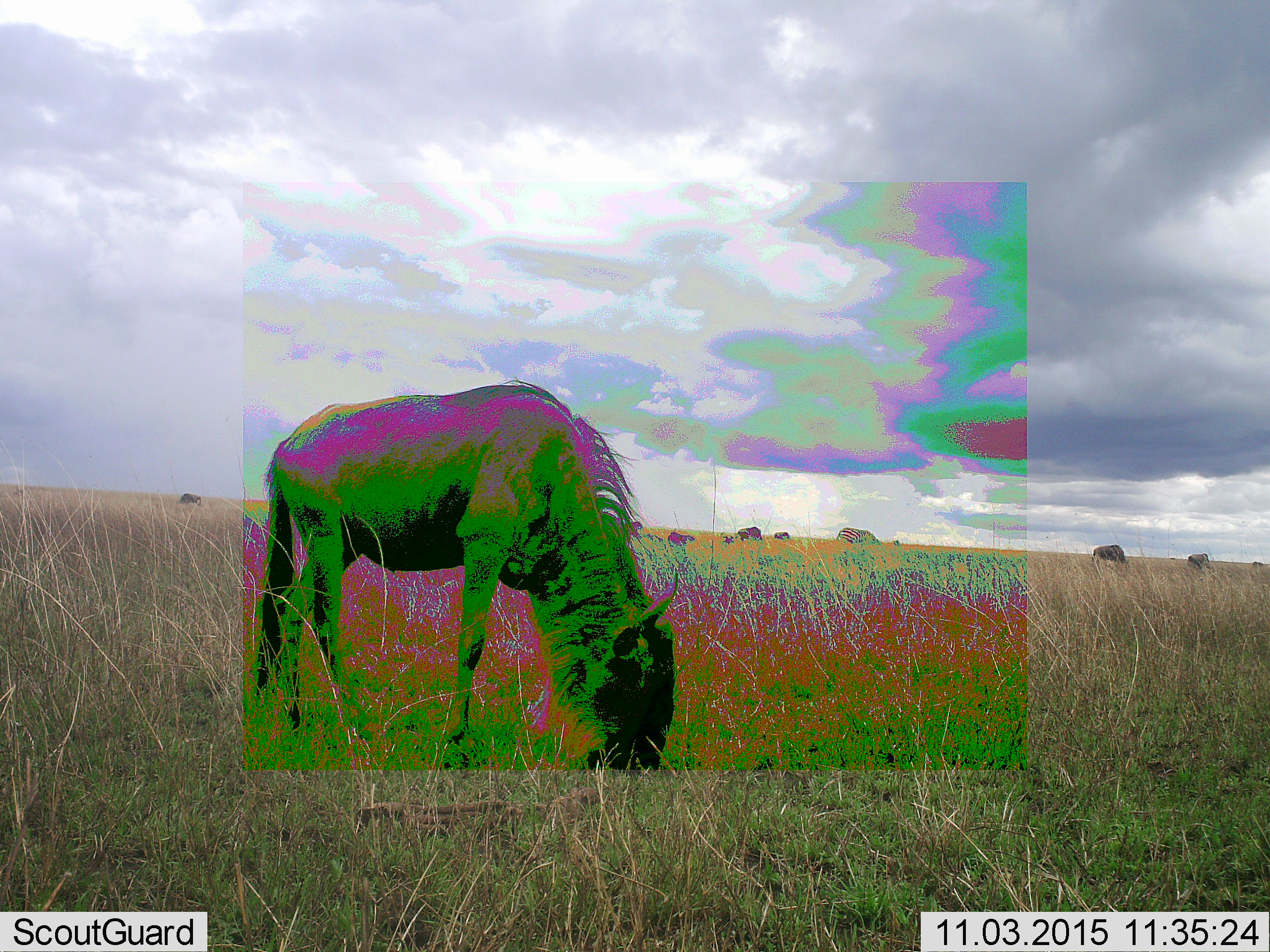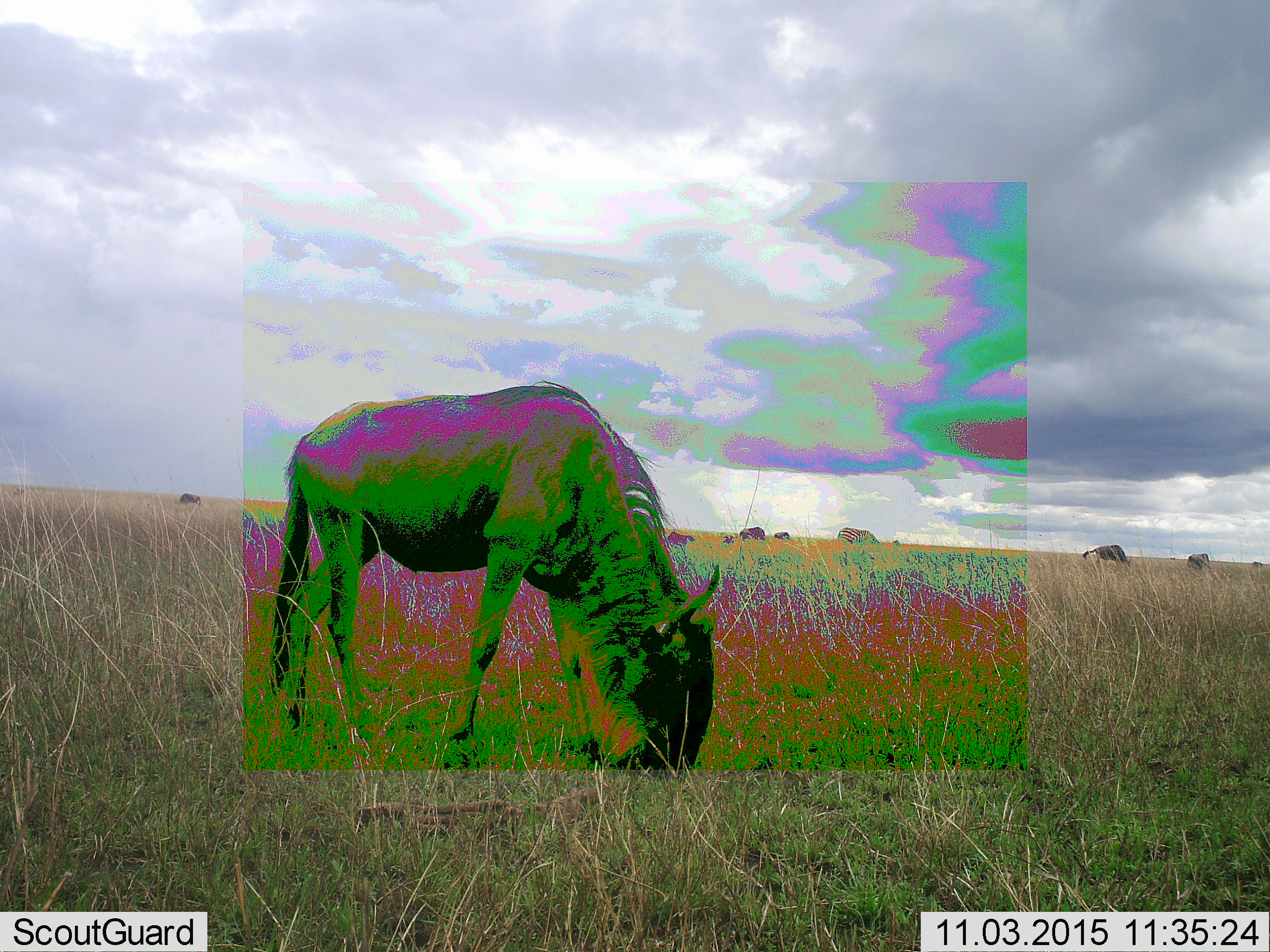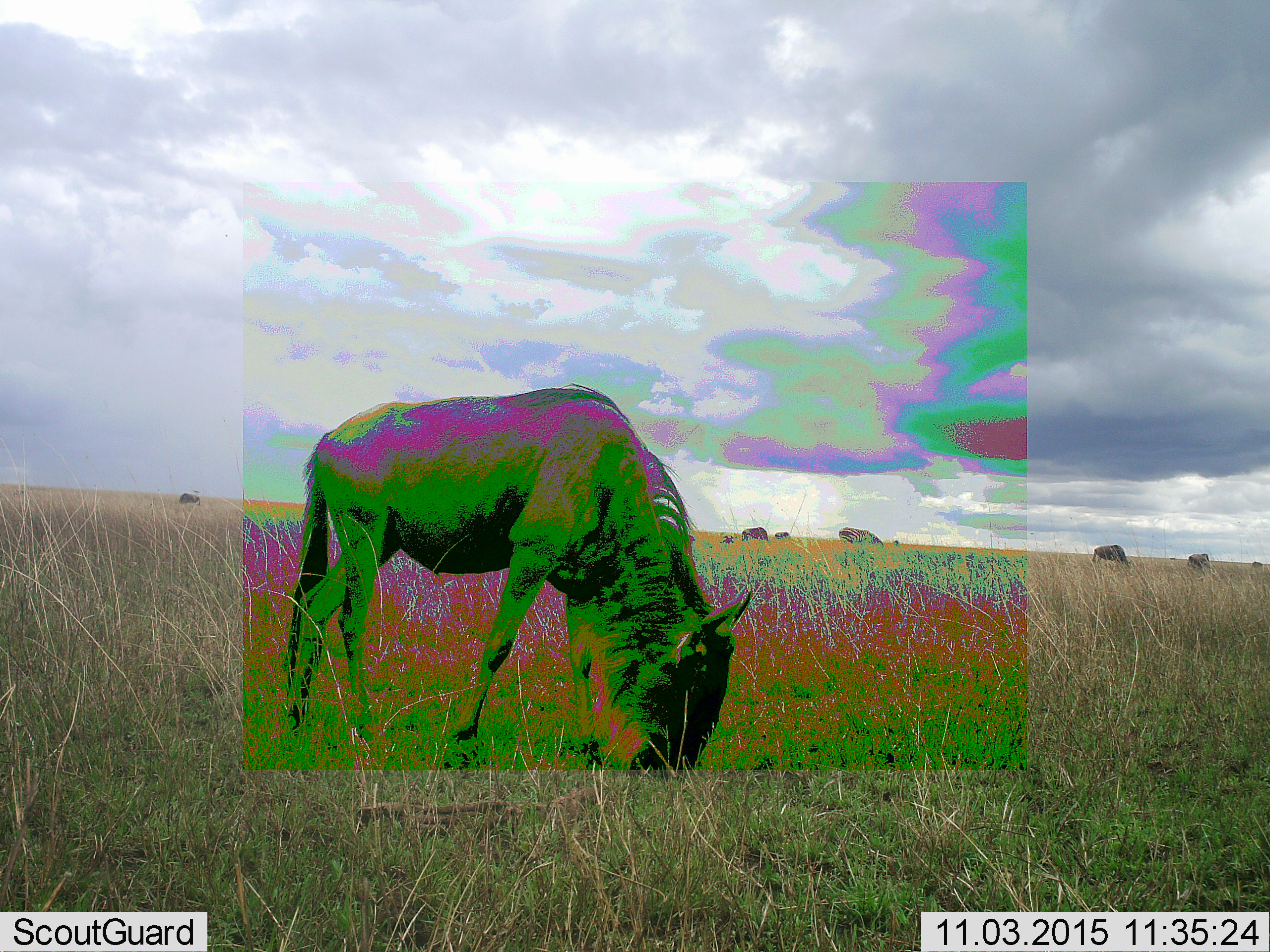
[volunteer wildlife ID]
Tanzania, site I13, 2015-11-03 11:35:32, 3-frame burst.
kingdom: Animalia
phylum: Chordata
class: Mammalia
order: Artiodactyla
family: Bovidae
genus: Connochaetes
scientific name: Connochaetes taurinus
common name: blue wildebeest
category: wildebeest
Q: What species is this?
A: Wildebeest (blue wildebeest) (Connochaetes taurinus).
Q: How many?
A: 6.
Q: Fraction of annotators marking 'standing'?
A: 60%.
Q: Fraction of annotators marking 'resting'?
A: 0%.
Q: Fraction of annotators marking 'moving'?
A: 30%.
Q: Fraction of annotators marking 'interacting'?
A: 10%.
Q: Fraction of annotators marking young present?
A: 0%.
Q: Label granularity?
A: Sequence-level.